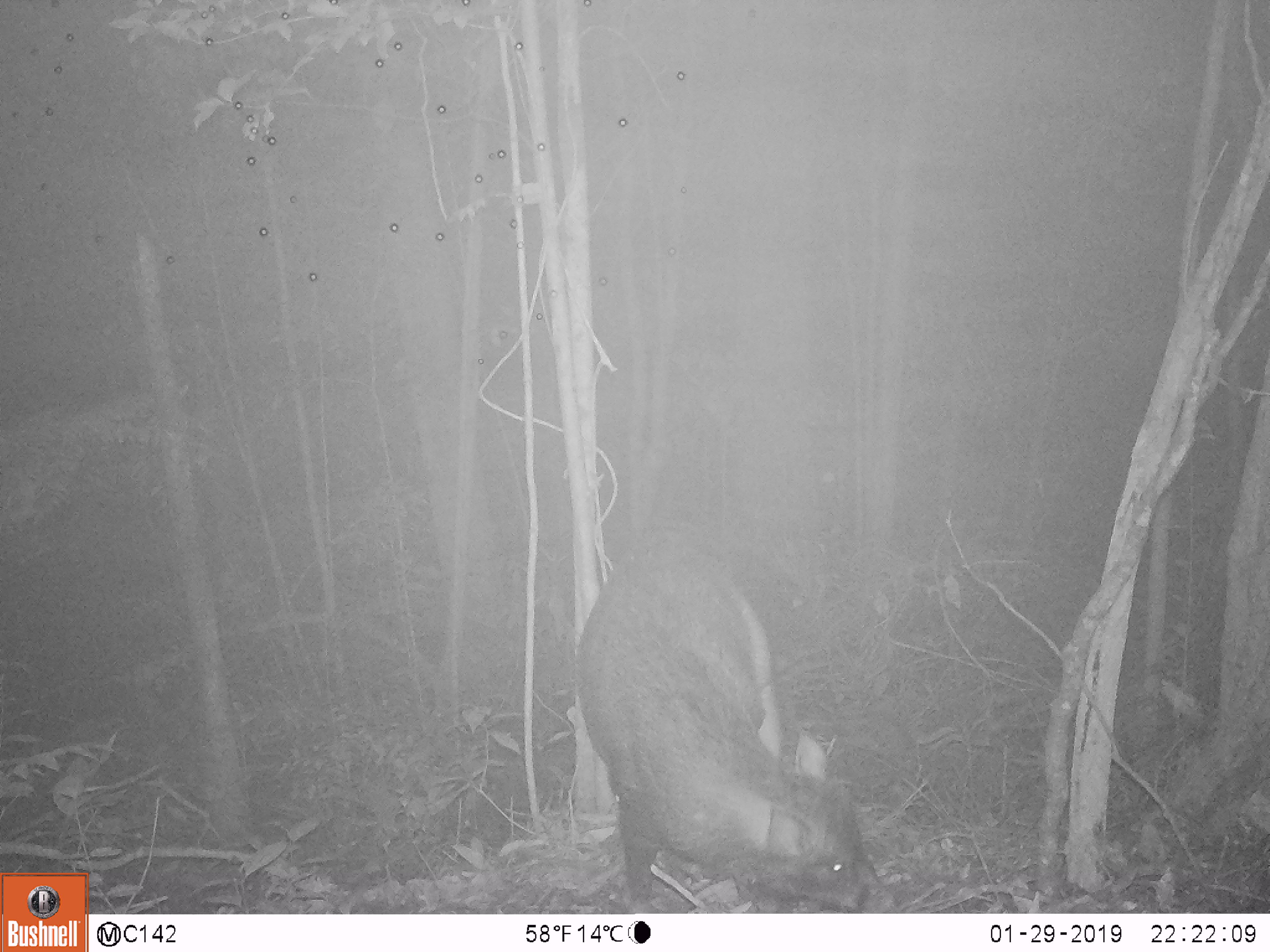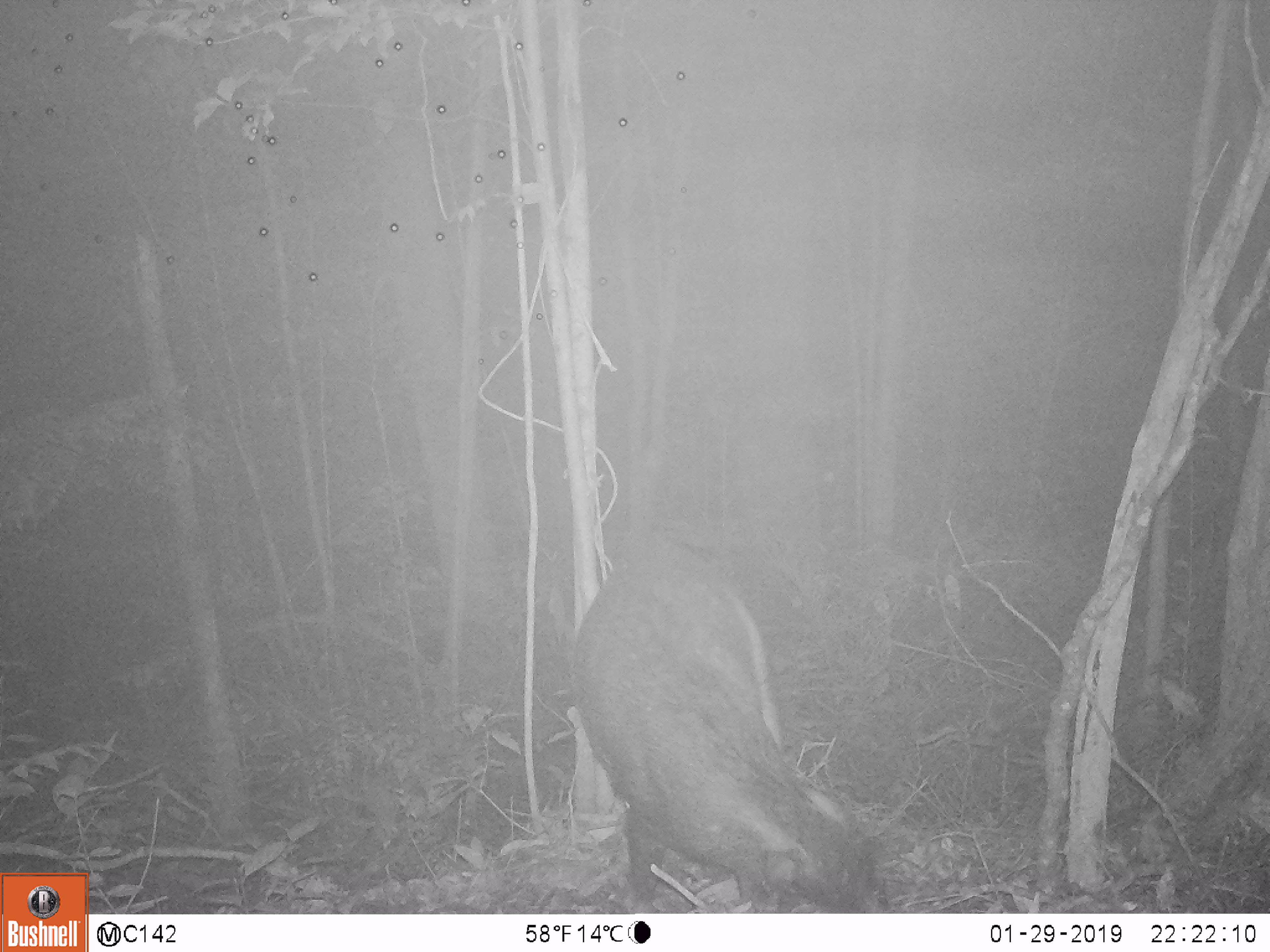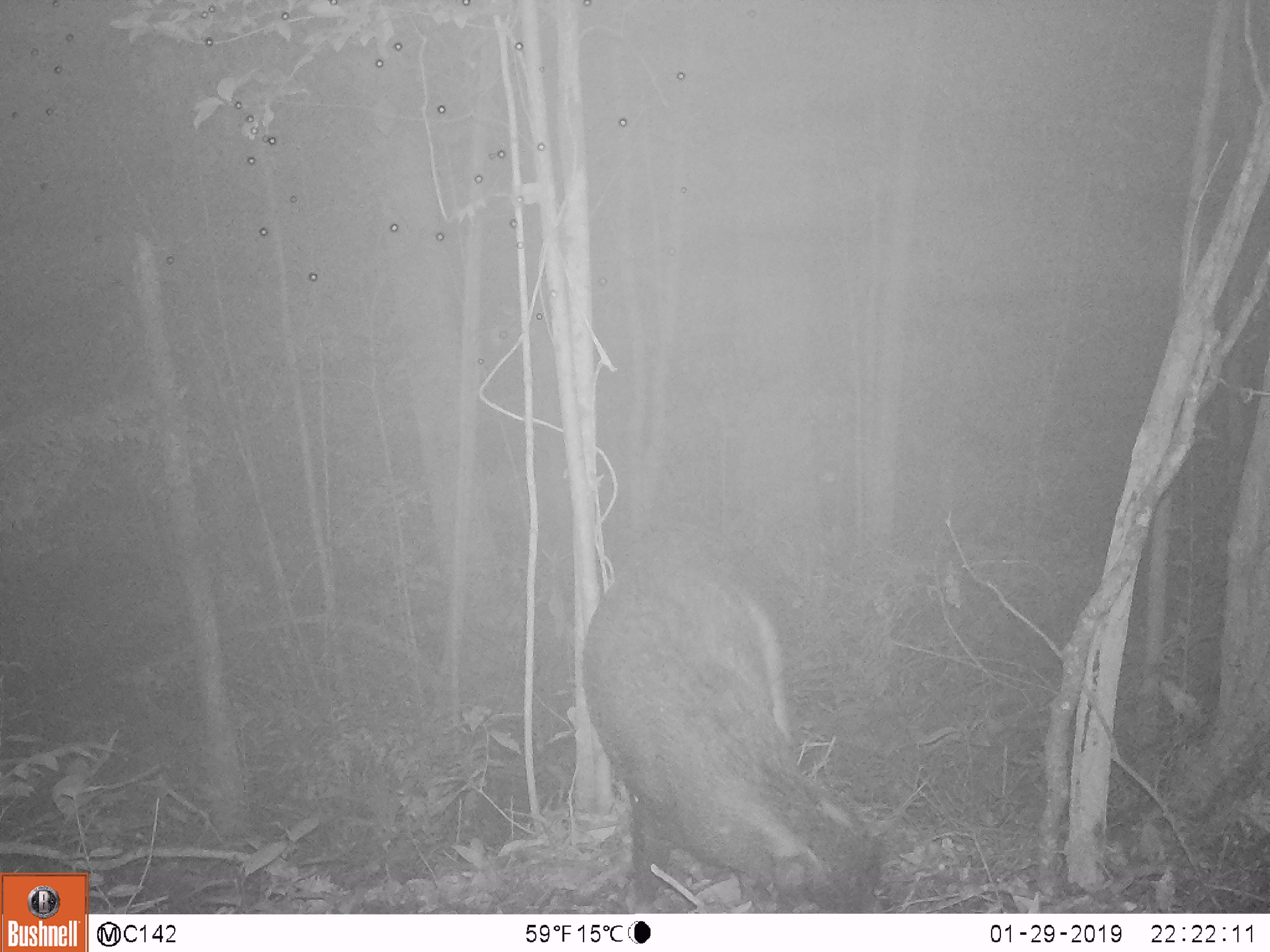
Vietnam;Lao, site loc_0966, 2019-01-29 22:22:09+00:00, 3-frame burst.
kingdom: Animalia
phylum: Chordata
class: Mammalia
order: Artiodactyla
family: Suidae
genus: Sus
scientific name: Sus scrofa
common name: eurasian wild pig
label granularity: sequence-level